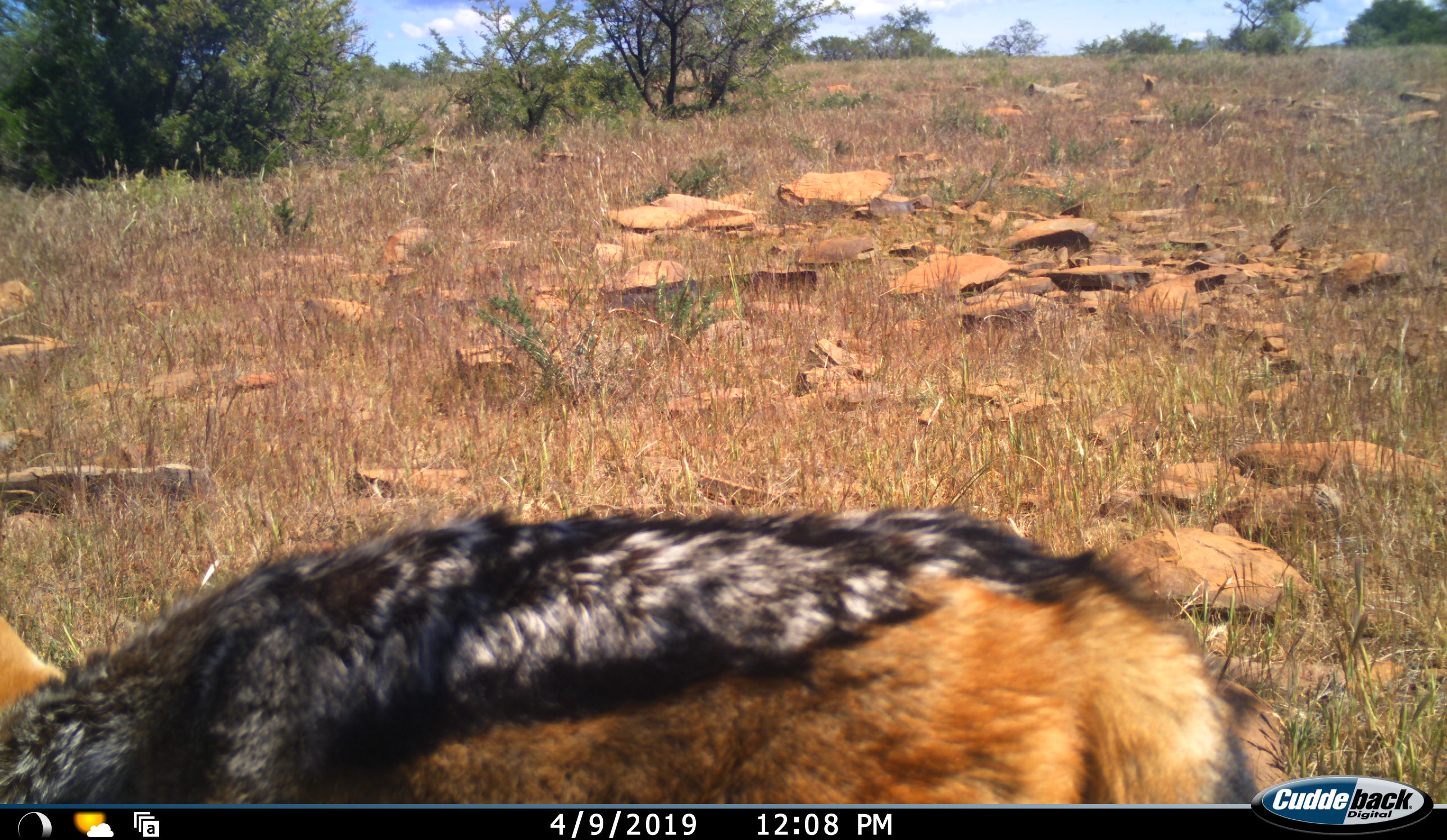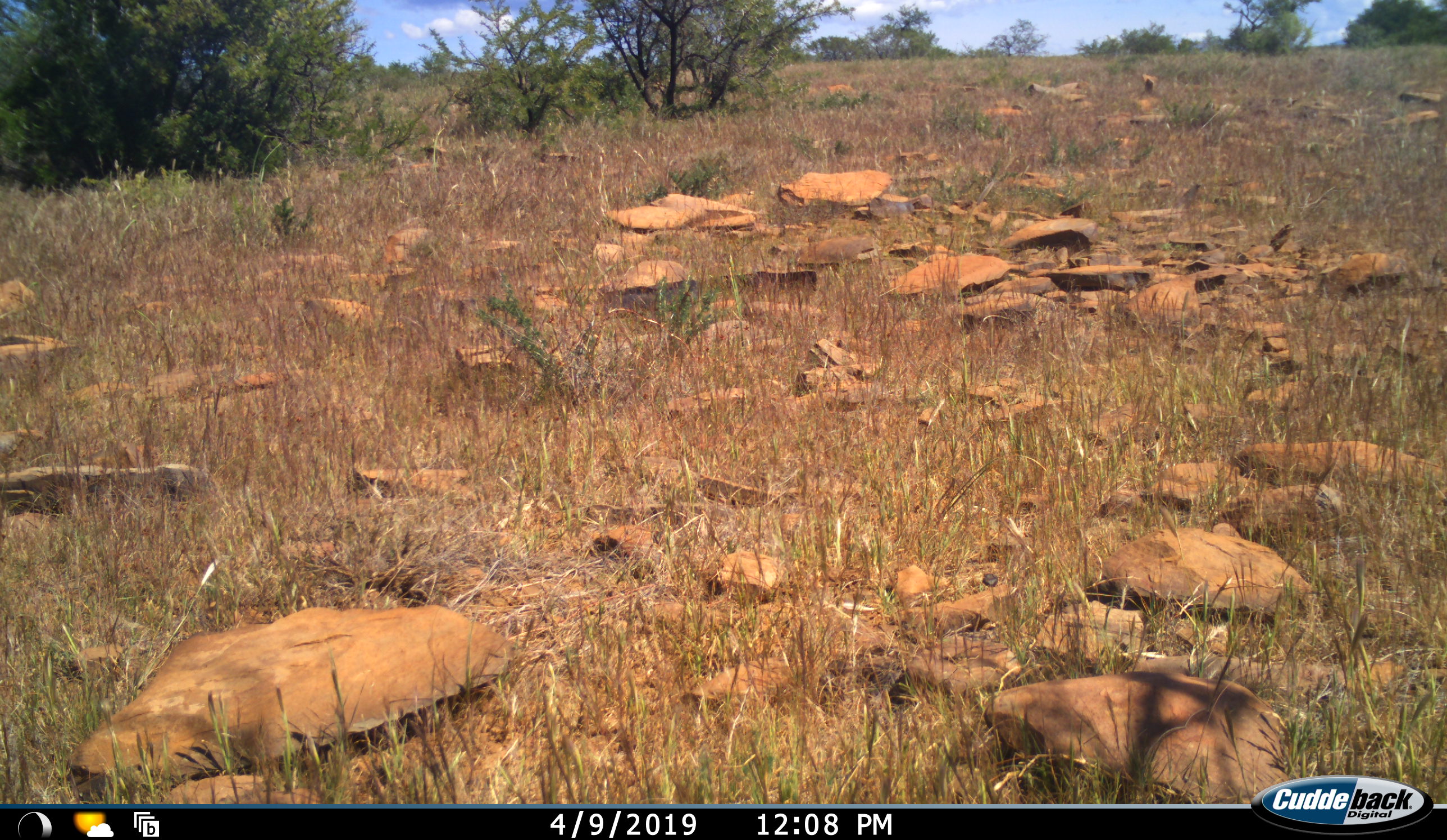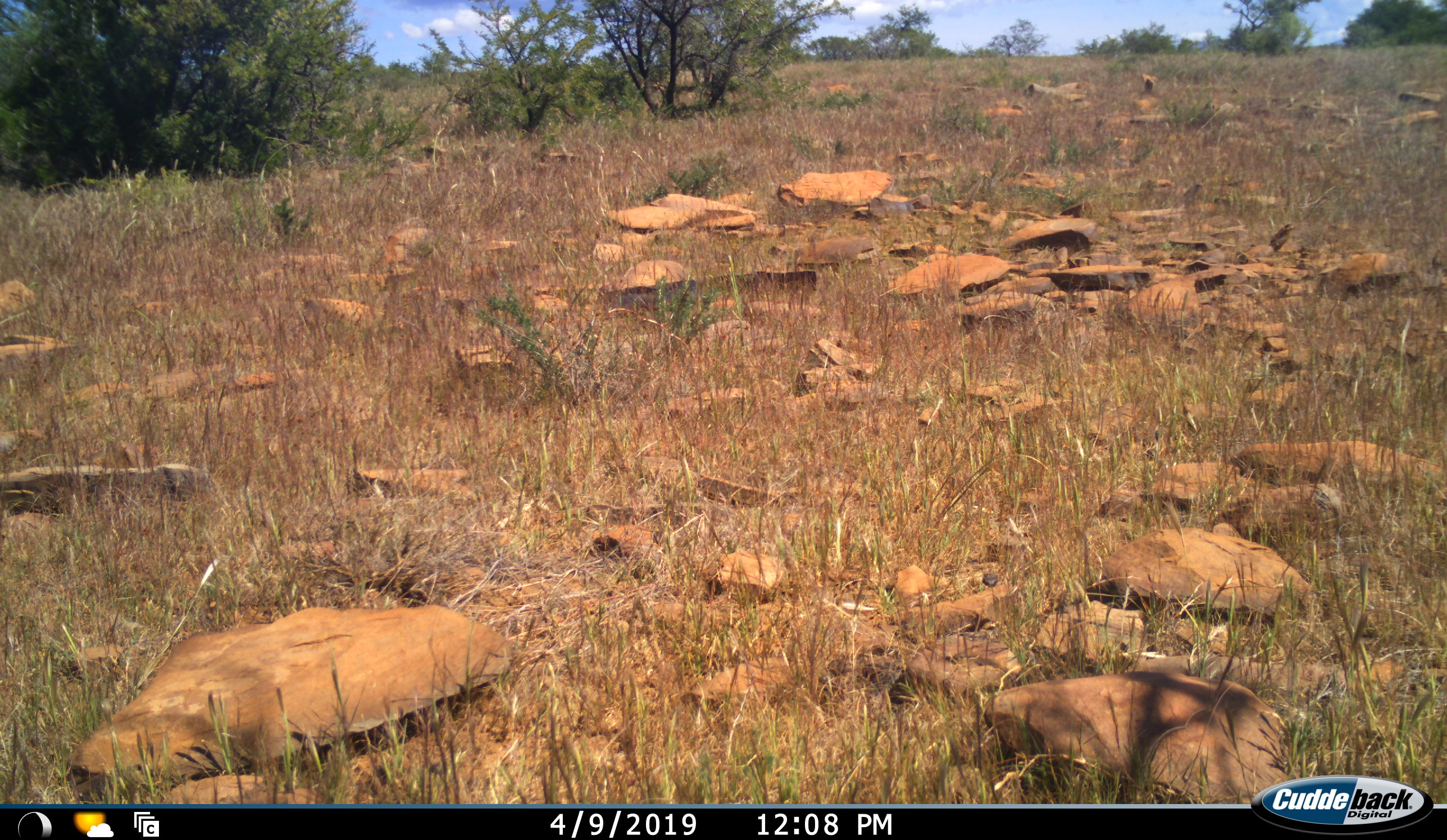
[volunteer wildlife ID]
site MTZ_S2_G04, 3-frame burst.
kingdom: Animalia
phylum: Chordata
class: Mammalia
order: Carnivora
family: Canidae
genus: Lupulella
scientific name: Lupulella mesomelas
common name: black-backed jackal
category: jackalblackbacked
Jackalblackbacked (black-backed jackal) (Lupulella mesomelas), count 1. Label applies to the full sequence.